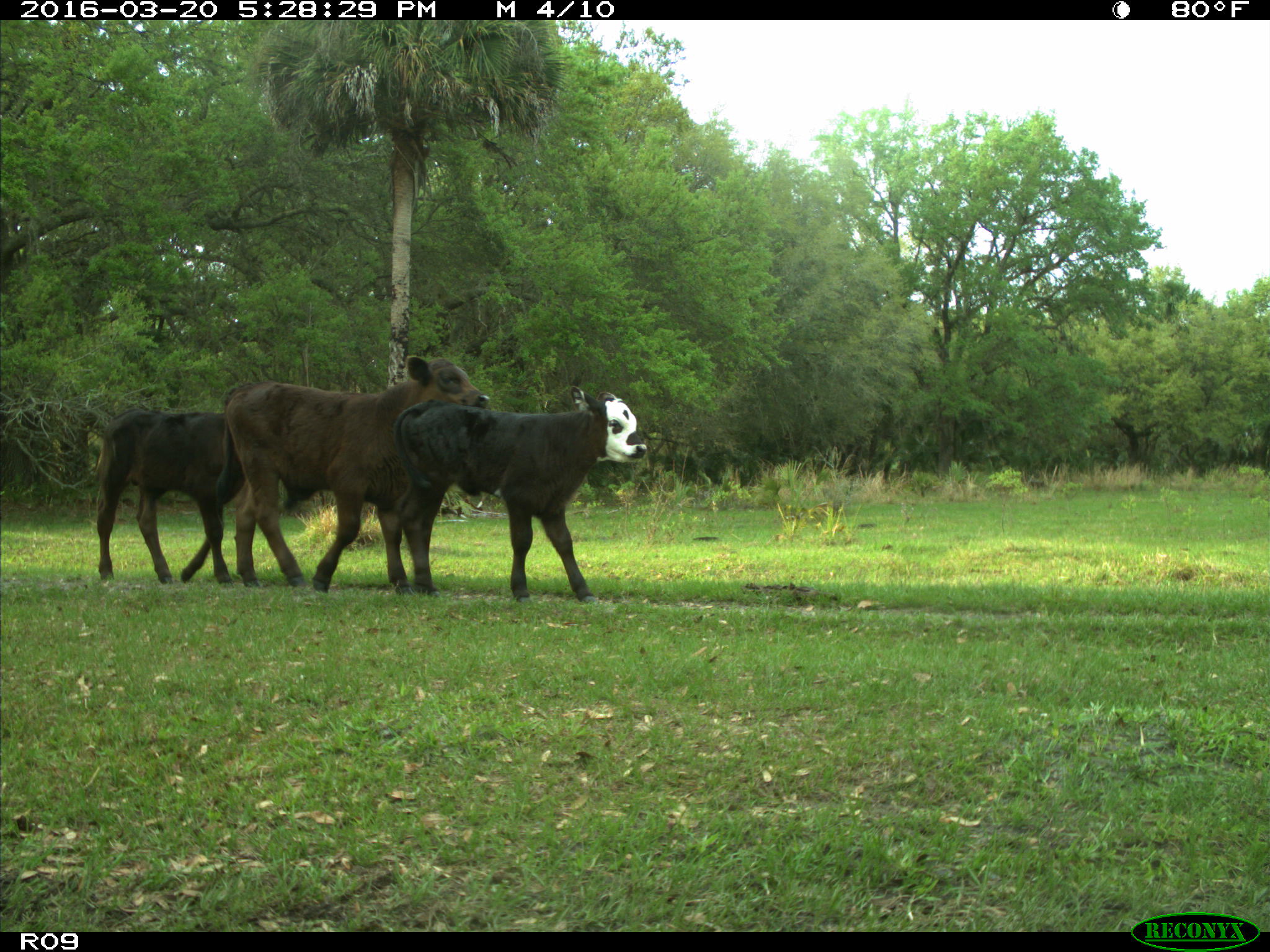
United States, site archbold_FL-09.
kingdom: Animalia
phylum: Chordata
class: Mammalia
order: Artiodactyla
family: Bovidae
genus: Bos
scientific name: Bos taurus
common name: domestic cow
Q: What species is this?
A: Bos taurus (domestic cow).